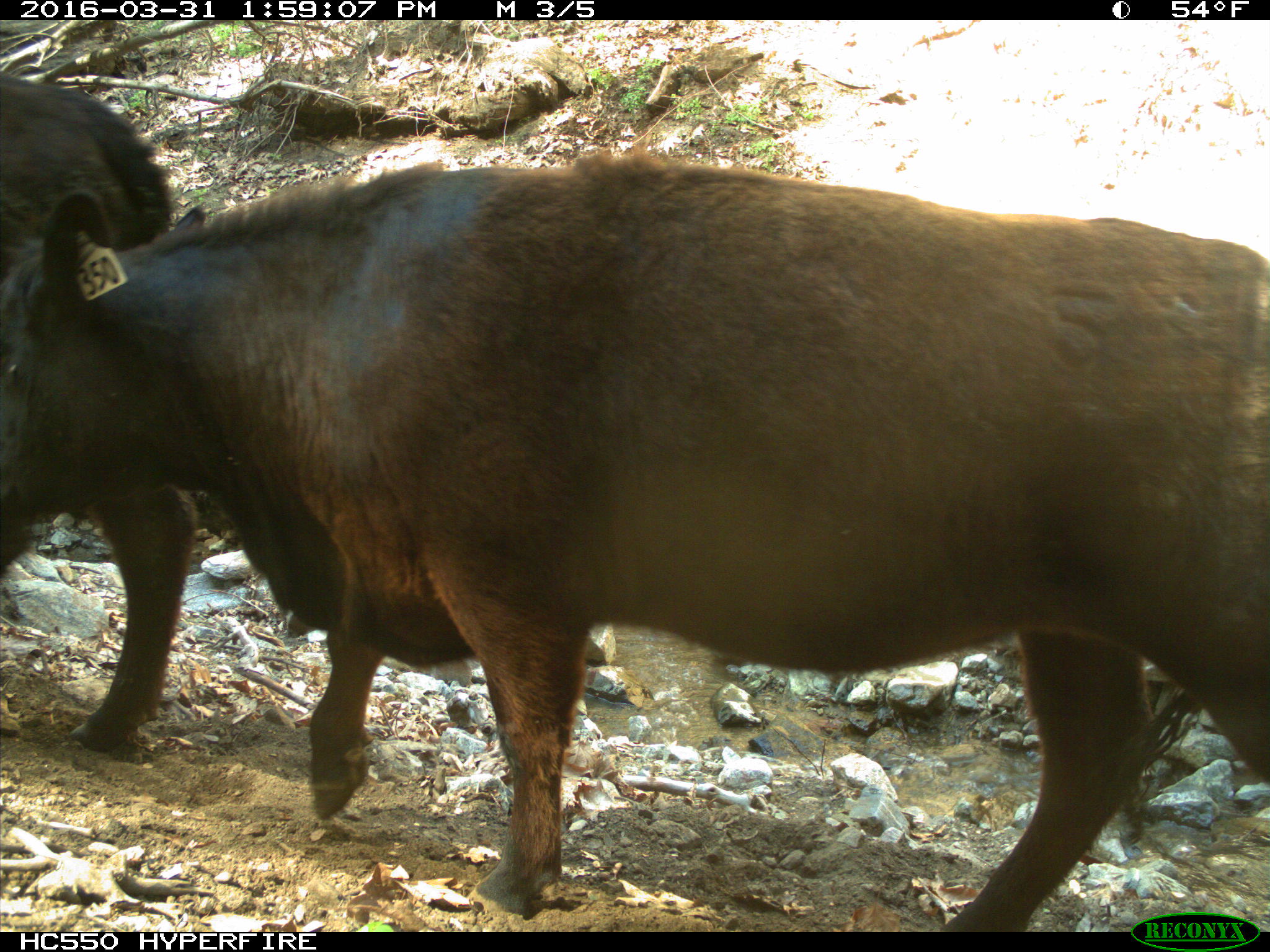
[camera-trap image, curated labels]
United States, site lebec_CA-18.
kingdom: Animalia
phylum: Chordata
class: Mammalia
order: Artiodactyla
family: Bovidae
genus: Bos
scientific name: Bos taurus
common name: domestic cow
Bos taurus (domestic cow).